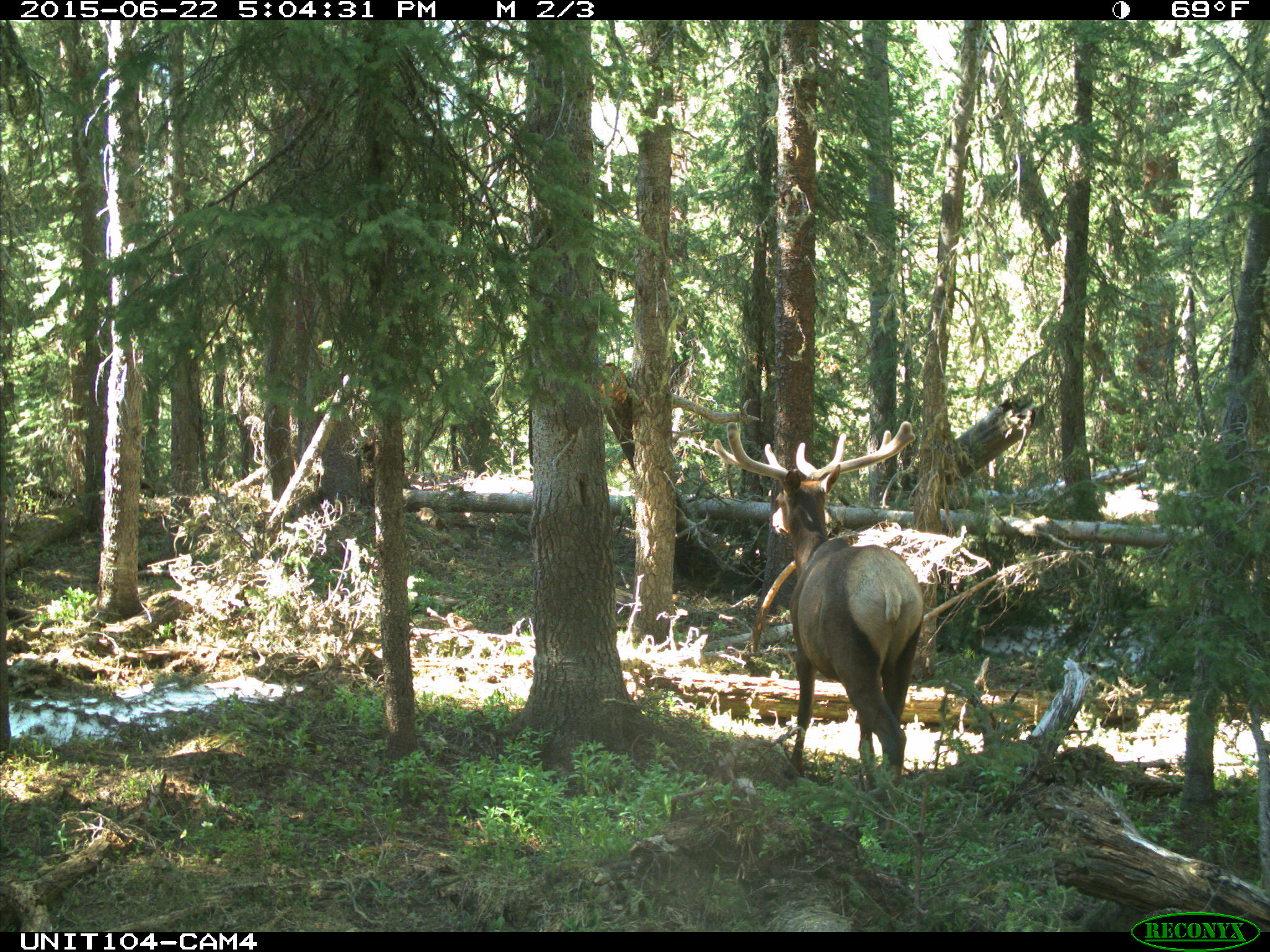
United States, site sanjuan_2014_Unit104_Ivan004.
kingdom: Animalia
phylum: Chordata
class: Mammalia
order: Artiodactyla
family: Cervidae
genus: Cervus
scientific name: Cervus elaphus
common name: red deer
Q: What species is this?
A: Cervus elaphus (red deer).